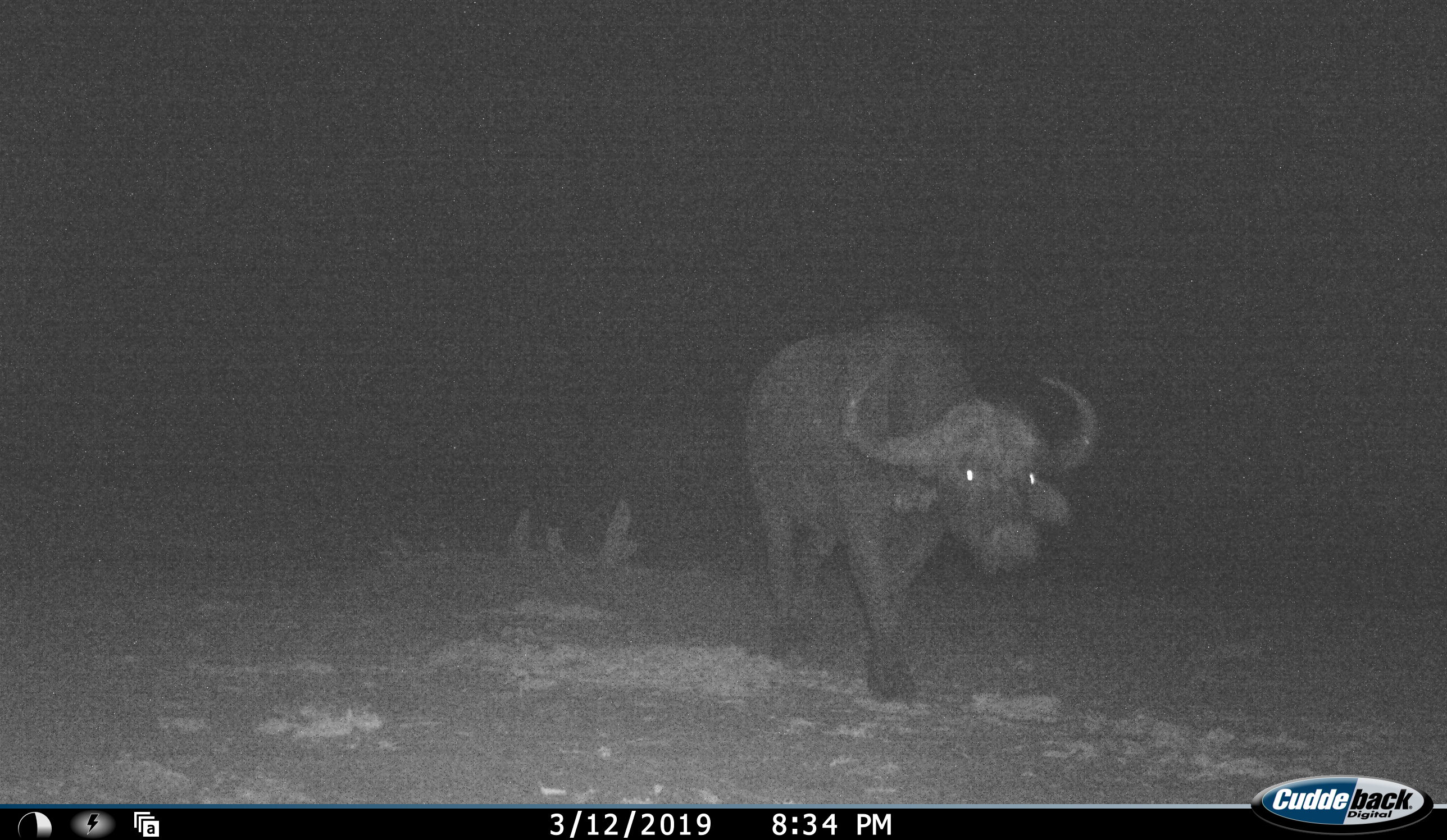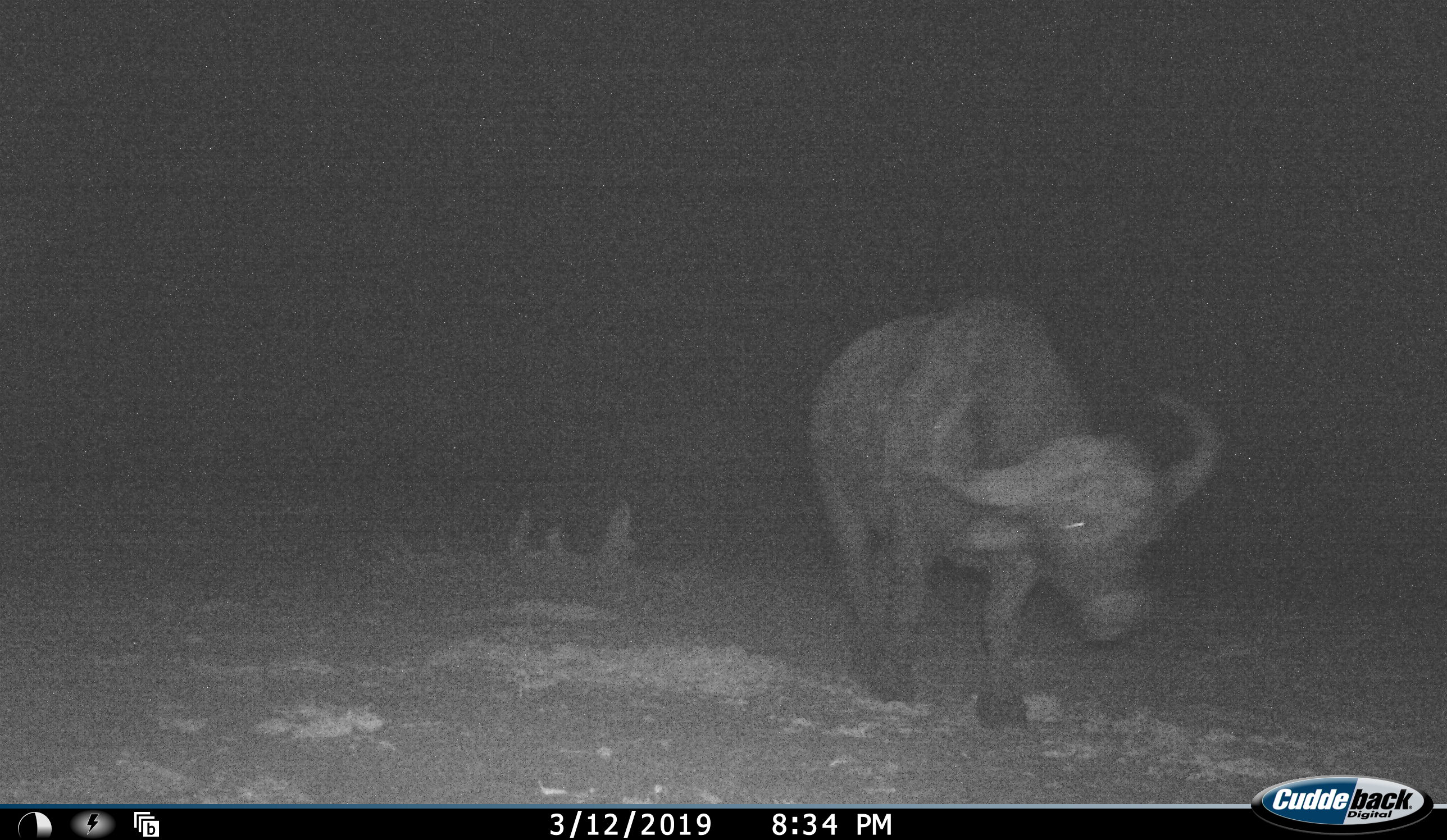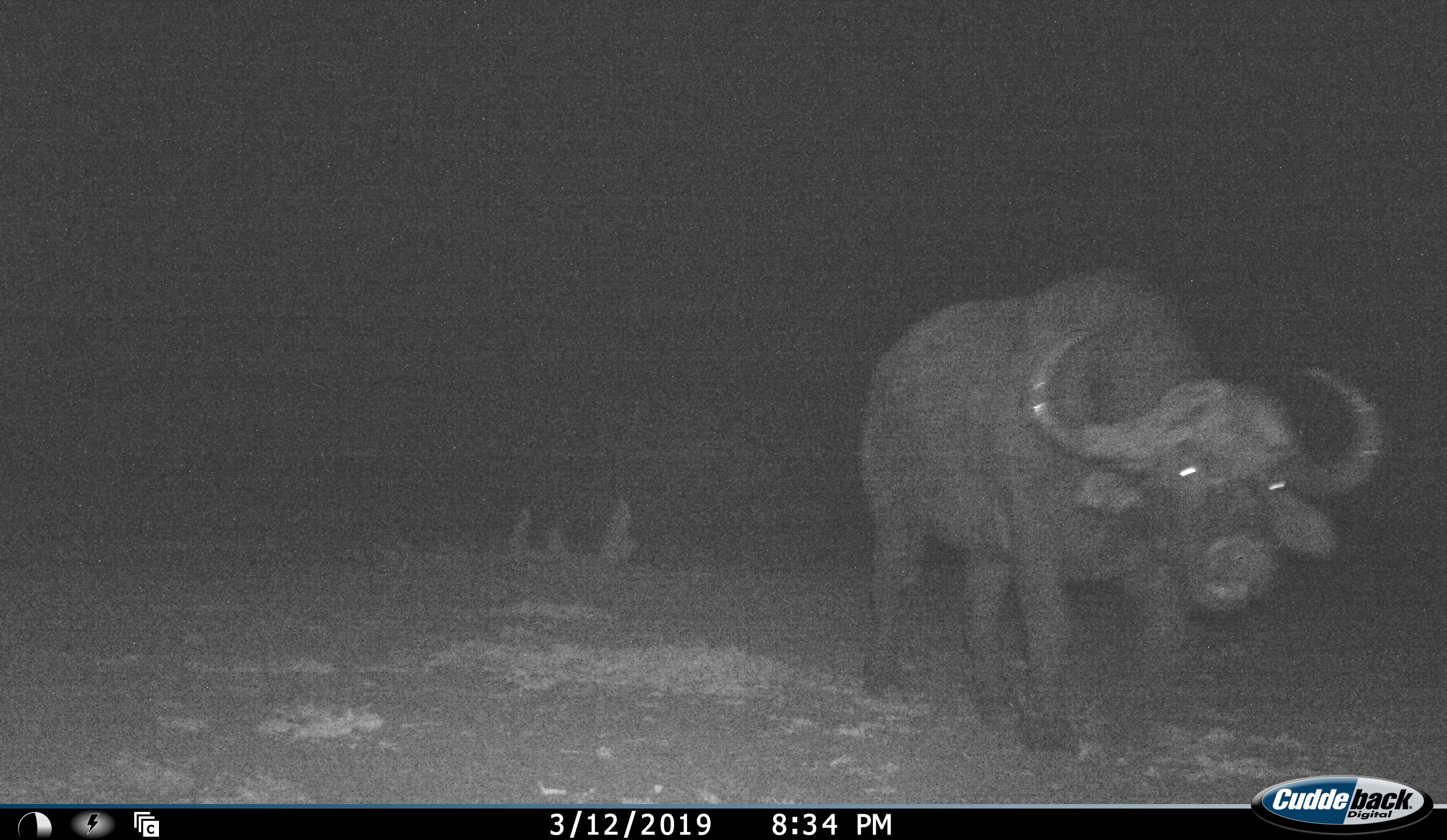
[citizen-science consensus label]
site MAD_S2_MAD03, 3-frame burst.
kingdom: Animalia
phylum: Chordata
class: Mammalia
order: Artiodactyla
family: Bovidae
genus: Syncerus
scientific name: Syncerus caffer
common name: african buffalo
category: buffalo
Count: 1.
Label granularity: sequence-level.